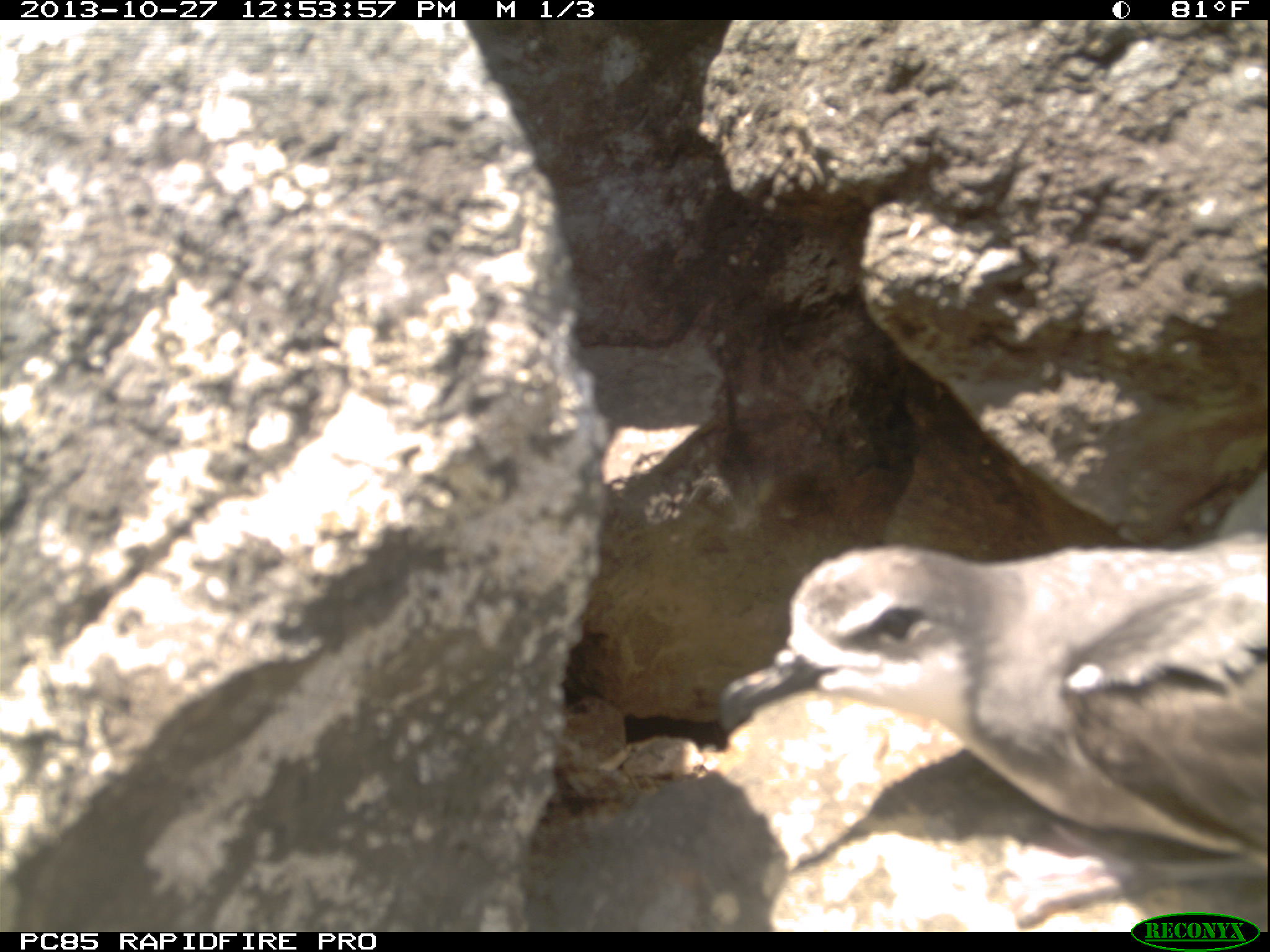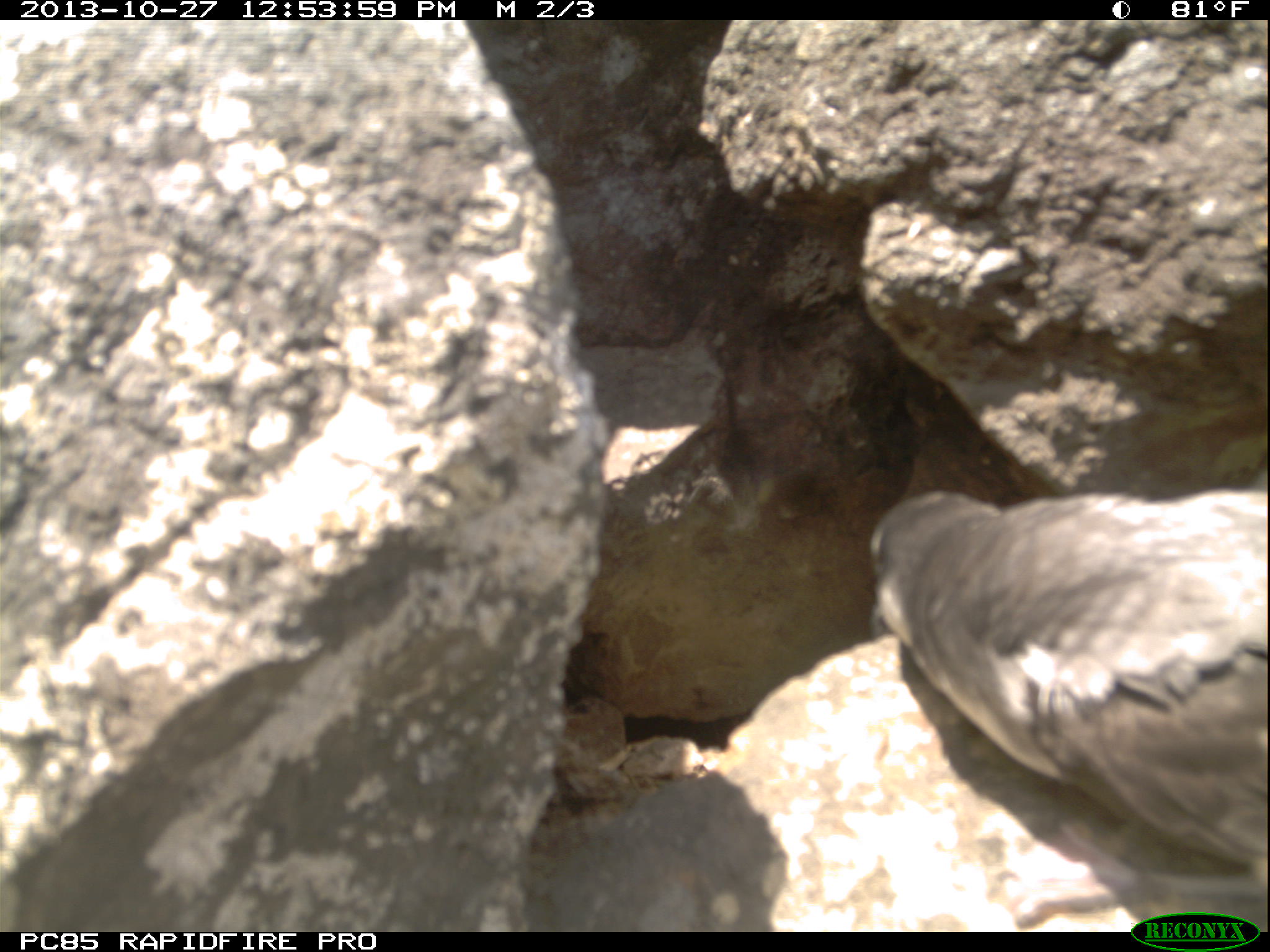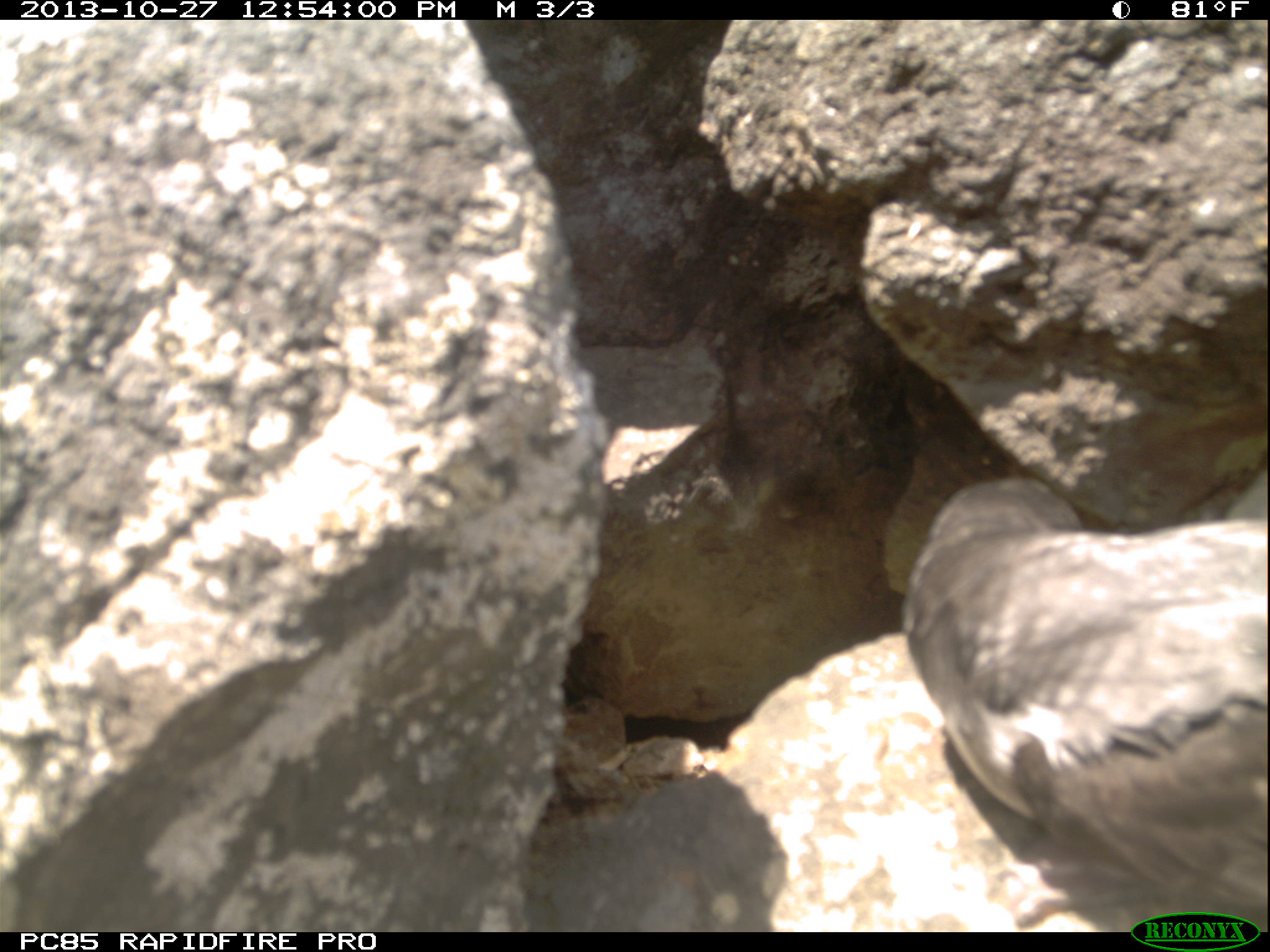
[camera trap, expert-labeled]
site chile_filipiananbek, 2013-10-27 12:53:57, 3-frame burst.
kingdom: Animalia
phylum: Chordata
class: Aves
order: Procellariiformes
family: Procellariidae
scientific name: Procellariidae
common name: petrel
Petrel (Procellariidae).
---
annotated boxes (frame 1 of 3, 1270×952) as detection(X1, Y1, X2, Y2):
petrel: detection(710, 518, 1270, 928)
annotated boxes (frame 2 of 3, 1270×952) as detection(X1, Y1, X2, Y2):
petrel: detection(855, 470, 1270, 931)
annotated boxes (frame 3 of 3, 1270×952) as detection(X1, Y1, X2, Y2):
petrel: detection(895, 465, 1269, 927)